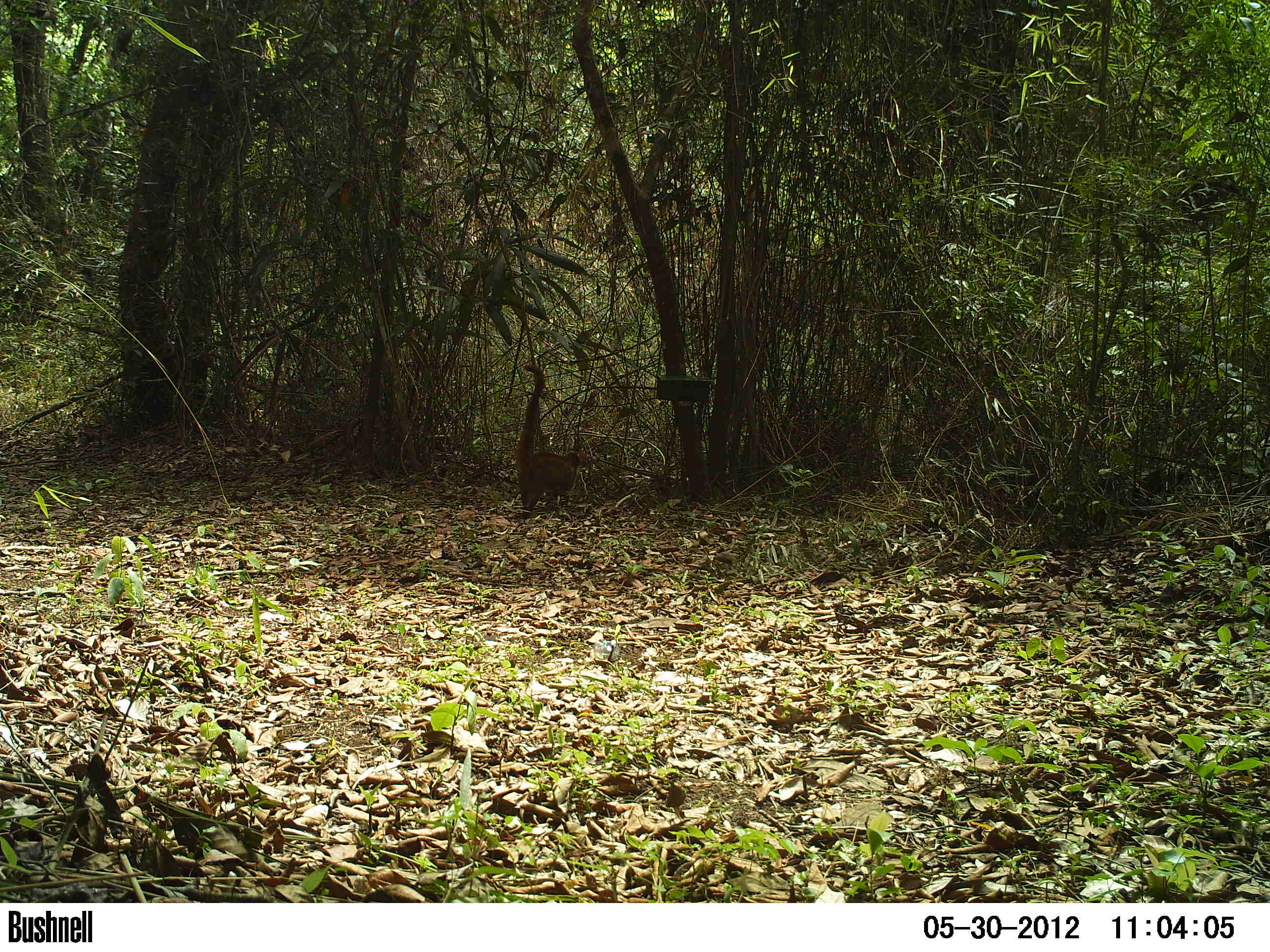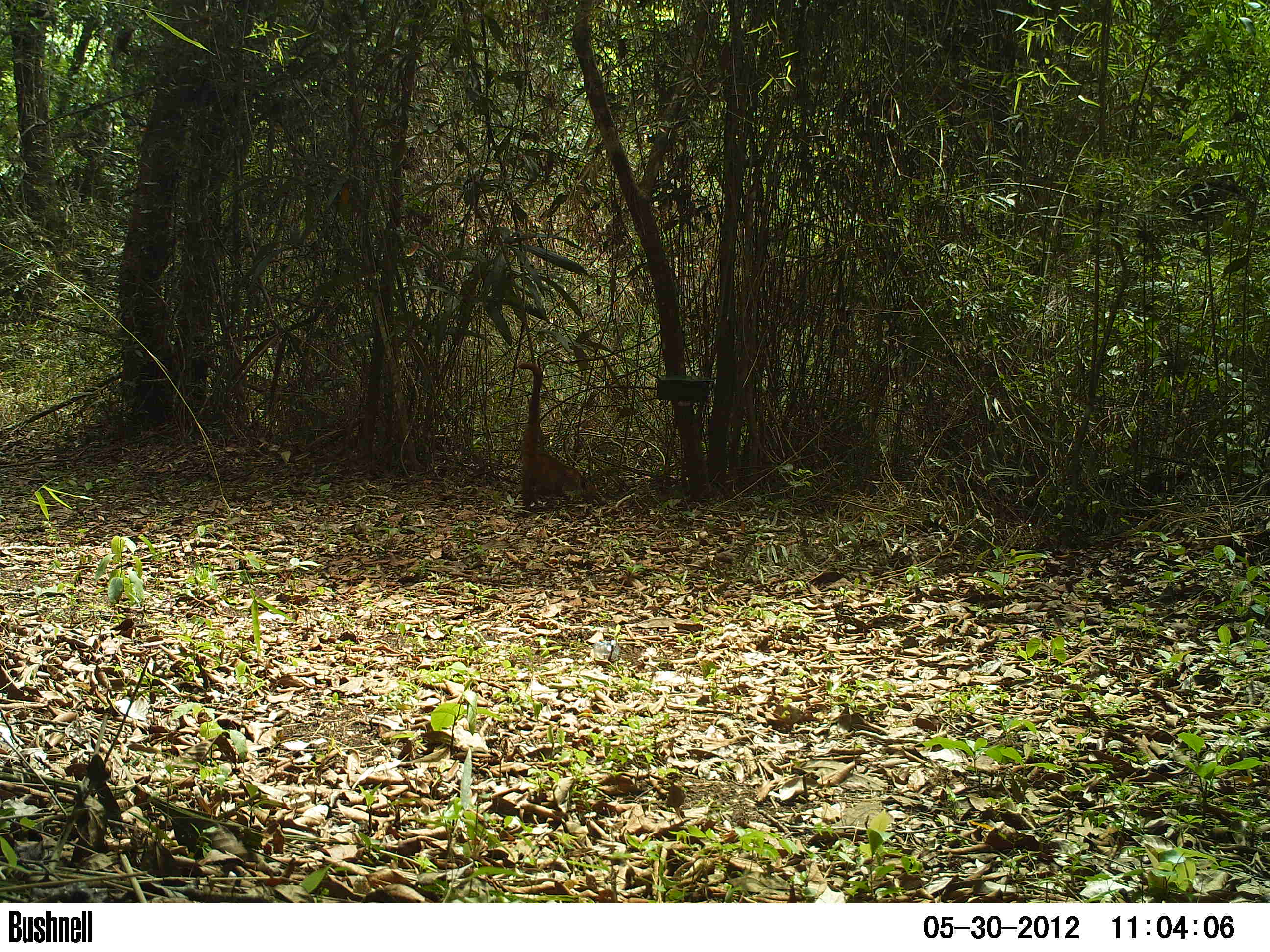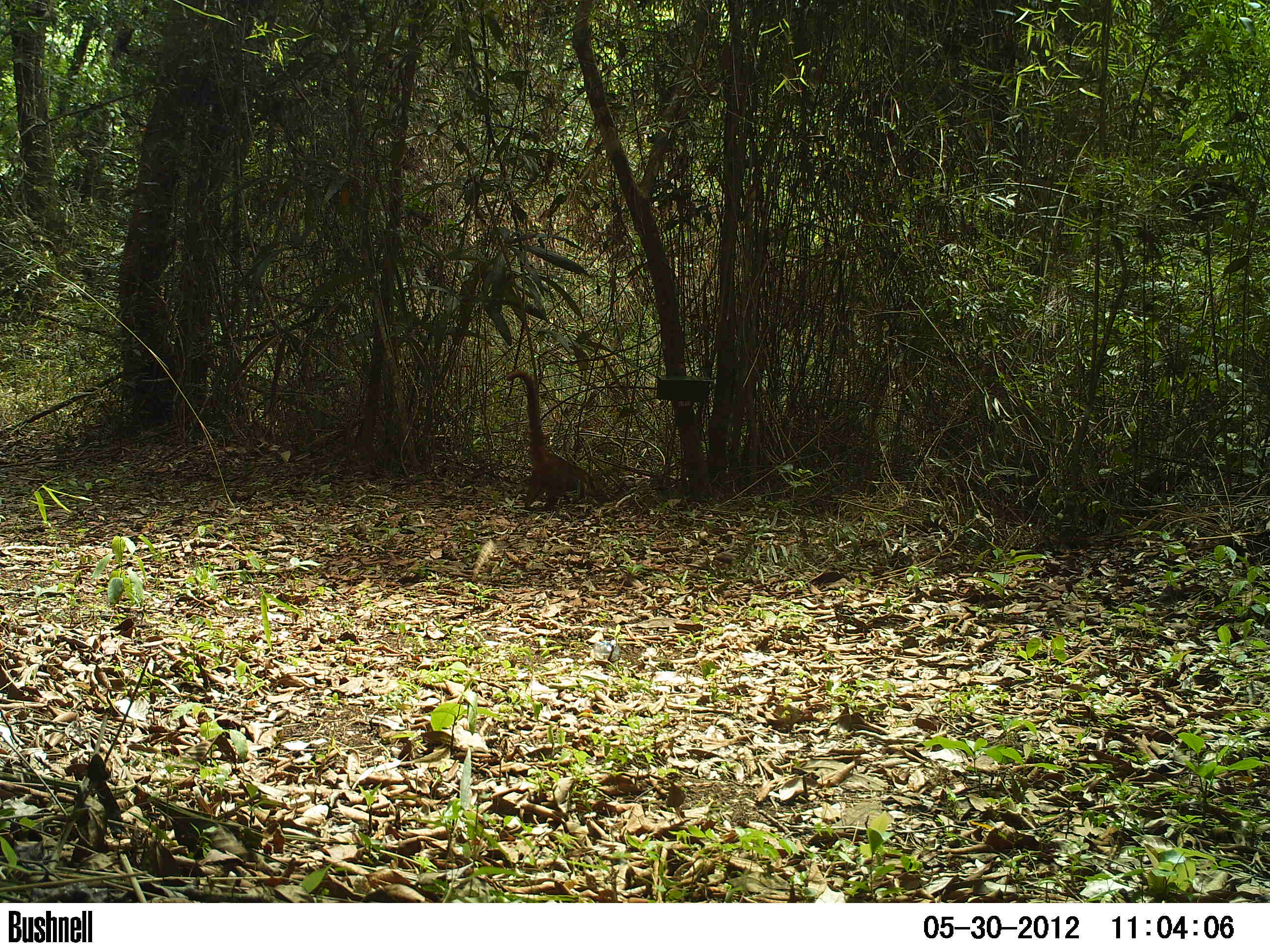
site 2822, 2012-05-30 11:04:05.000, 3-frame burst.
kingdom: Animalia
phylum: Chordata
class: Mammalia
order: Carnivora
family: Procyonidae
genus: Nasua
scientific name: Nasua narica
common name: white-nosed coati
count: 1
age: adult